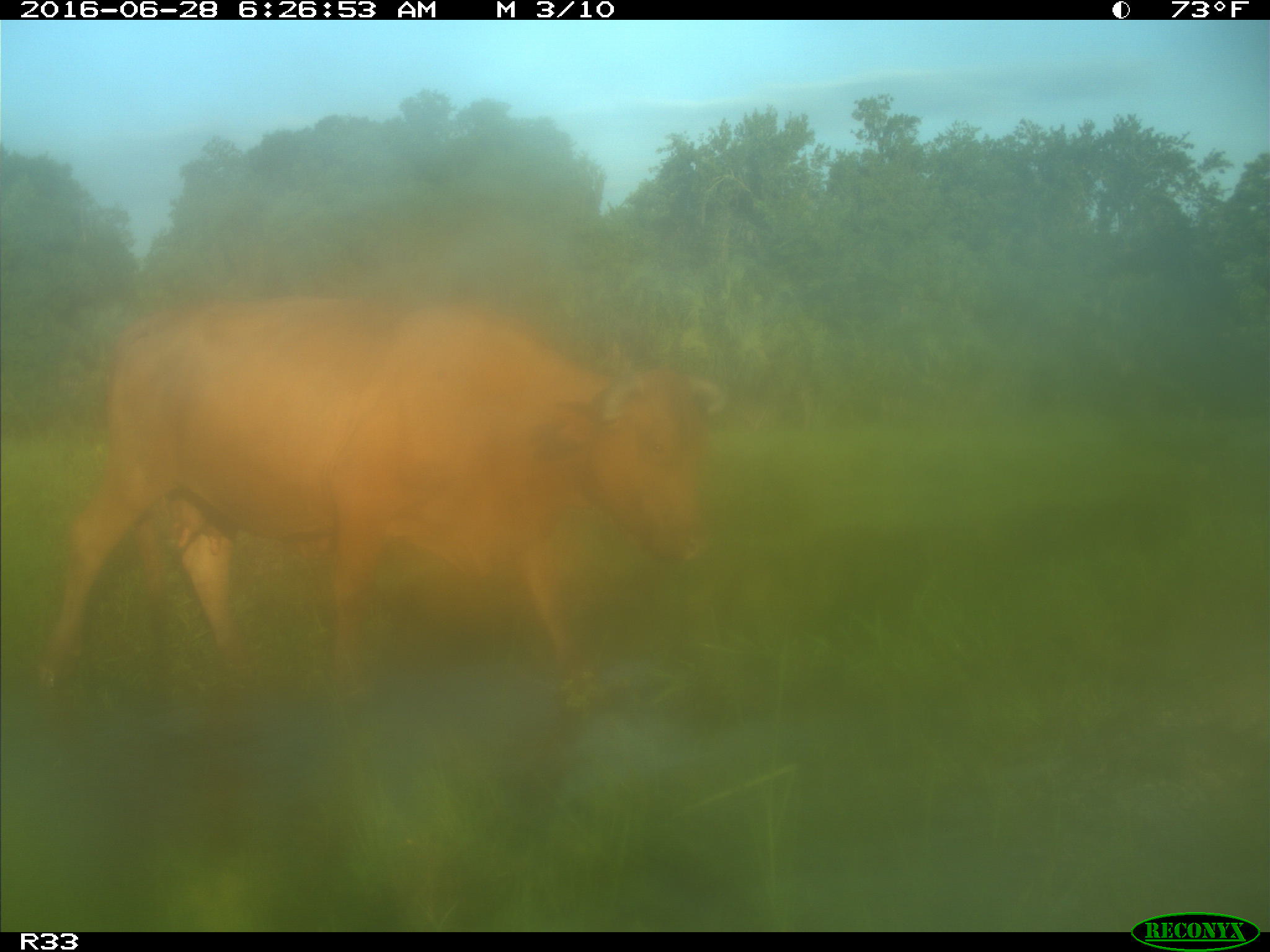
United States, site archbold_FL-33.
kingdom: Animalia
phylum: Chordata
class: Mammalia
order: Artiodactyla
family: Bovidae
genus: Bos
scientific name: Bos taurus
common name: domestic cow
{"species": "Bos taurus (domestic cow)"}